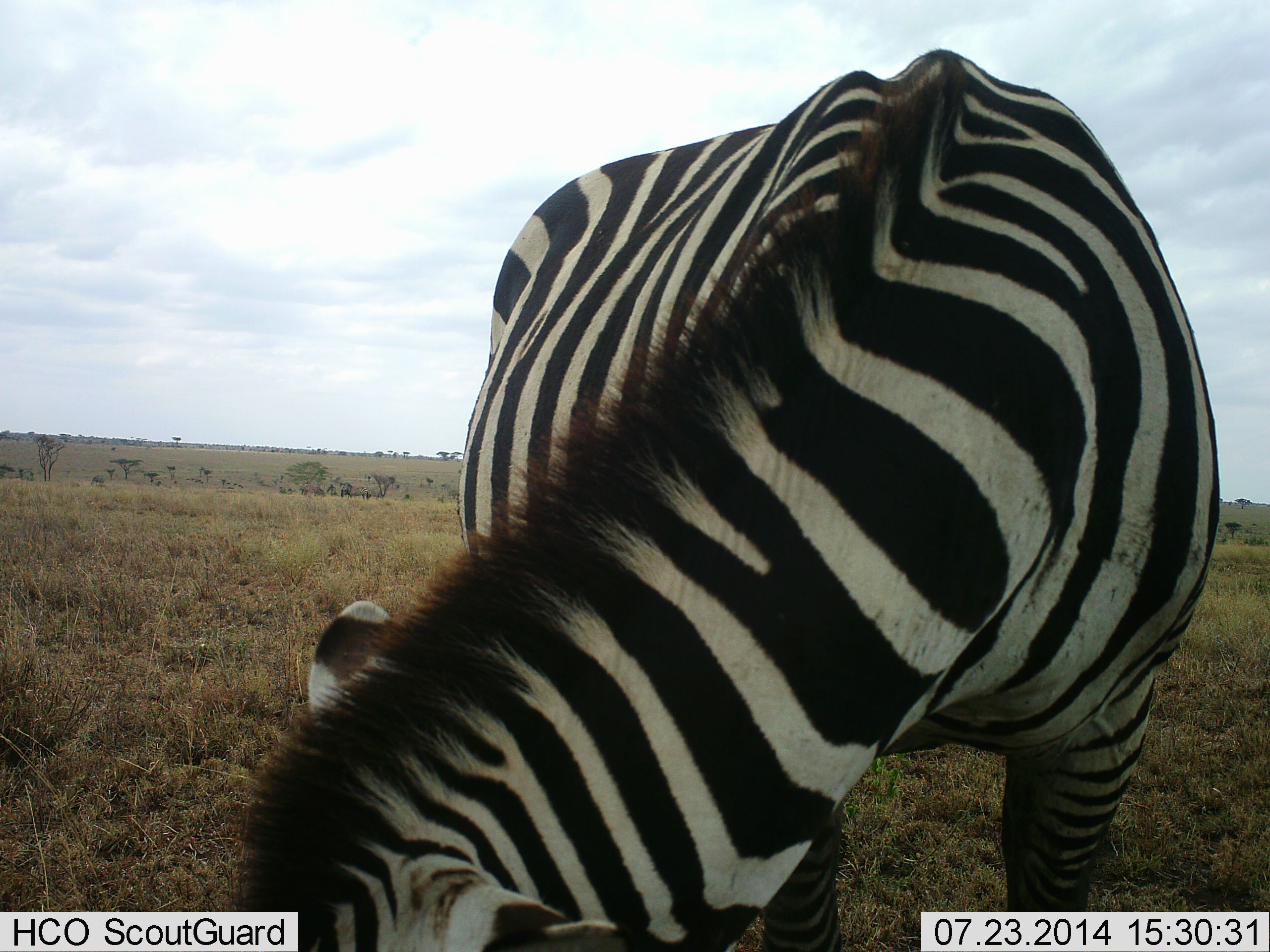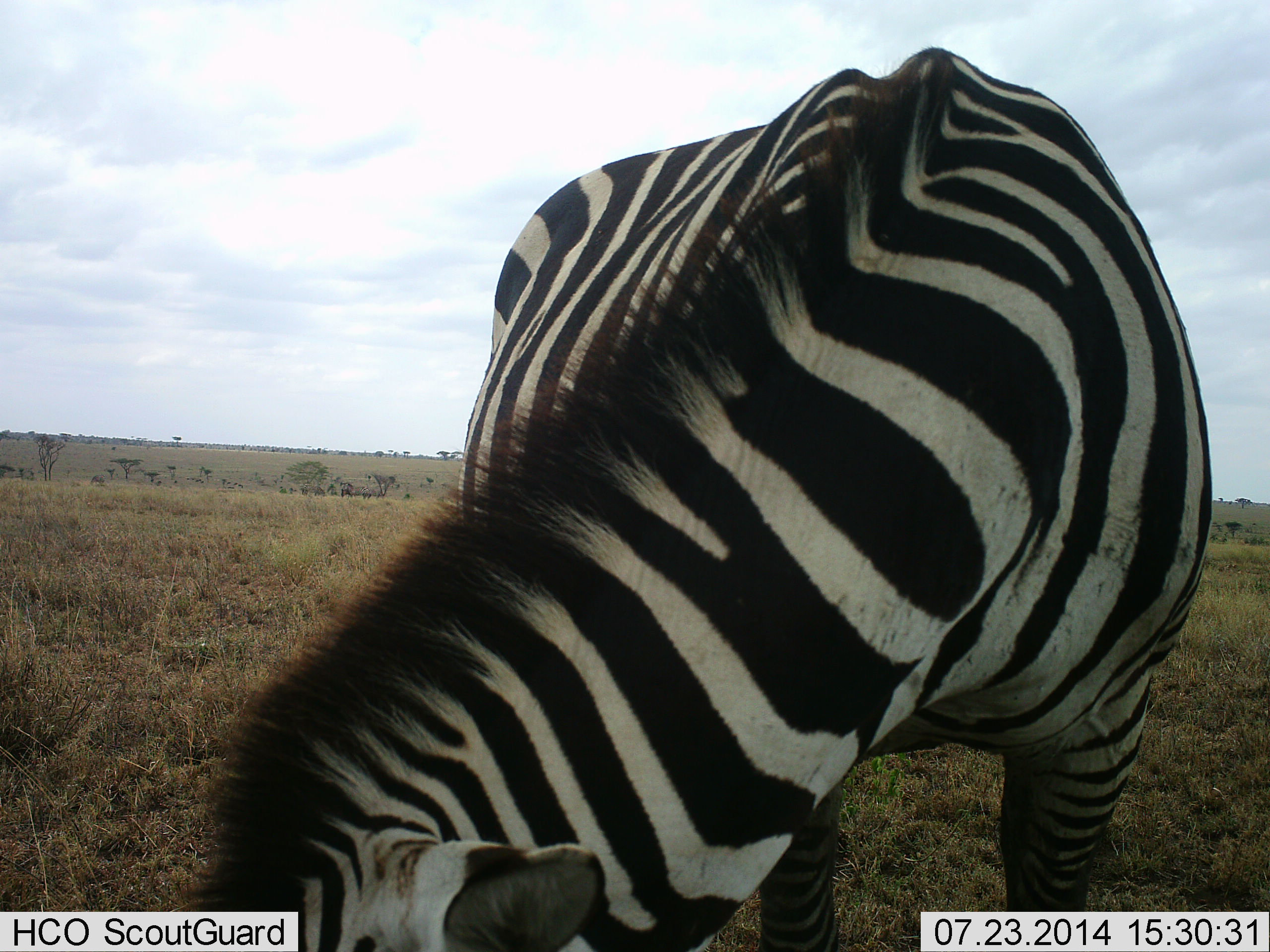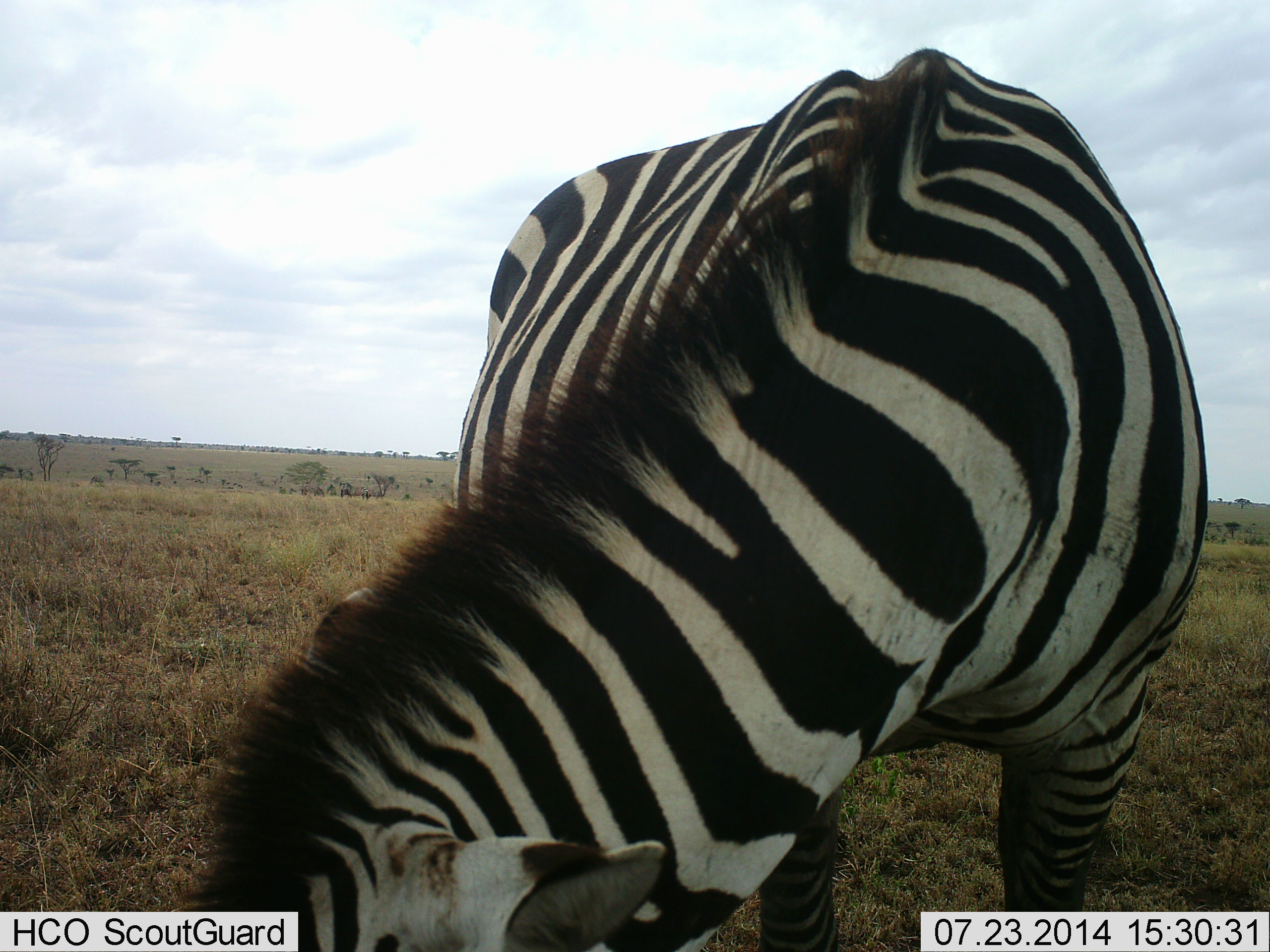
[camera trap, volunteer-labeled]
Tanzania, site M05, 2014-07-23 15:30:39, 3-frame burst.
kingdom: Animalia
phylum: Chordata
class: Mammalia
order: Perissodactyla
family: Equidae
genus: Equus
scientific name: Equus quagga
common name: plains zebra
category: zebra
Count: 1.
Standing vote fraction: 30%.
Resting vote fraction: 0%.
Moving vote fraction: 0%.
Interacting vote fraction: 10%.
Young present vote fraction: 0%.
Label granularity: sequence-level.